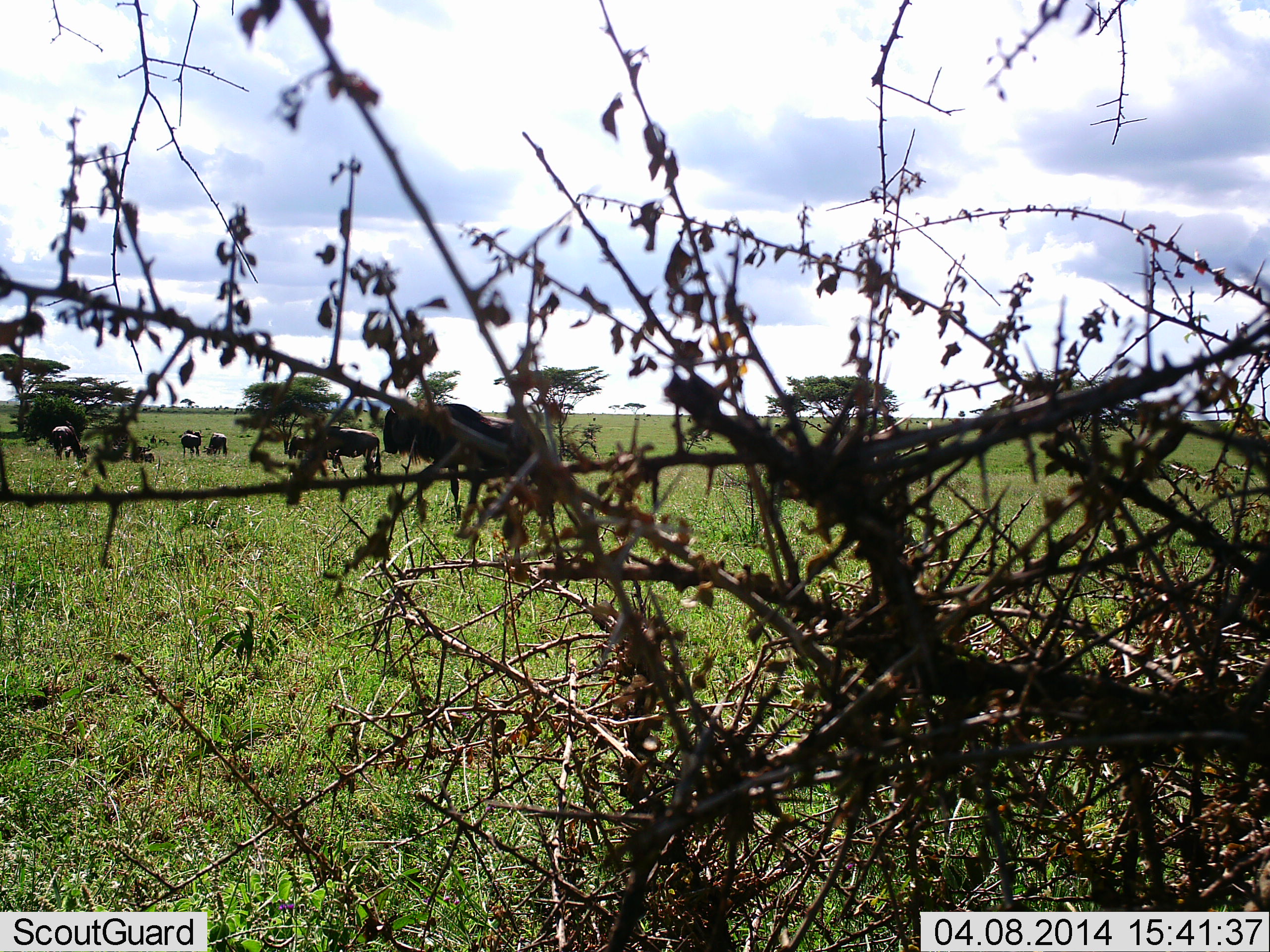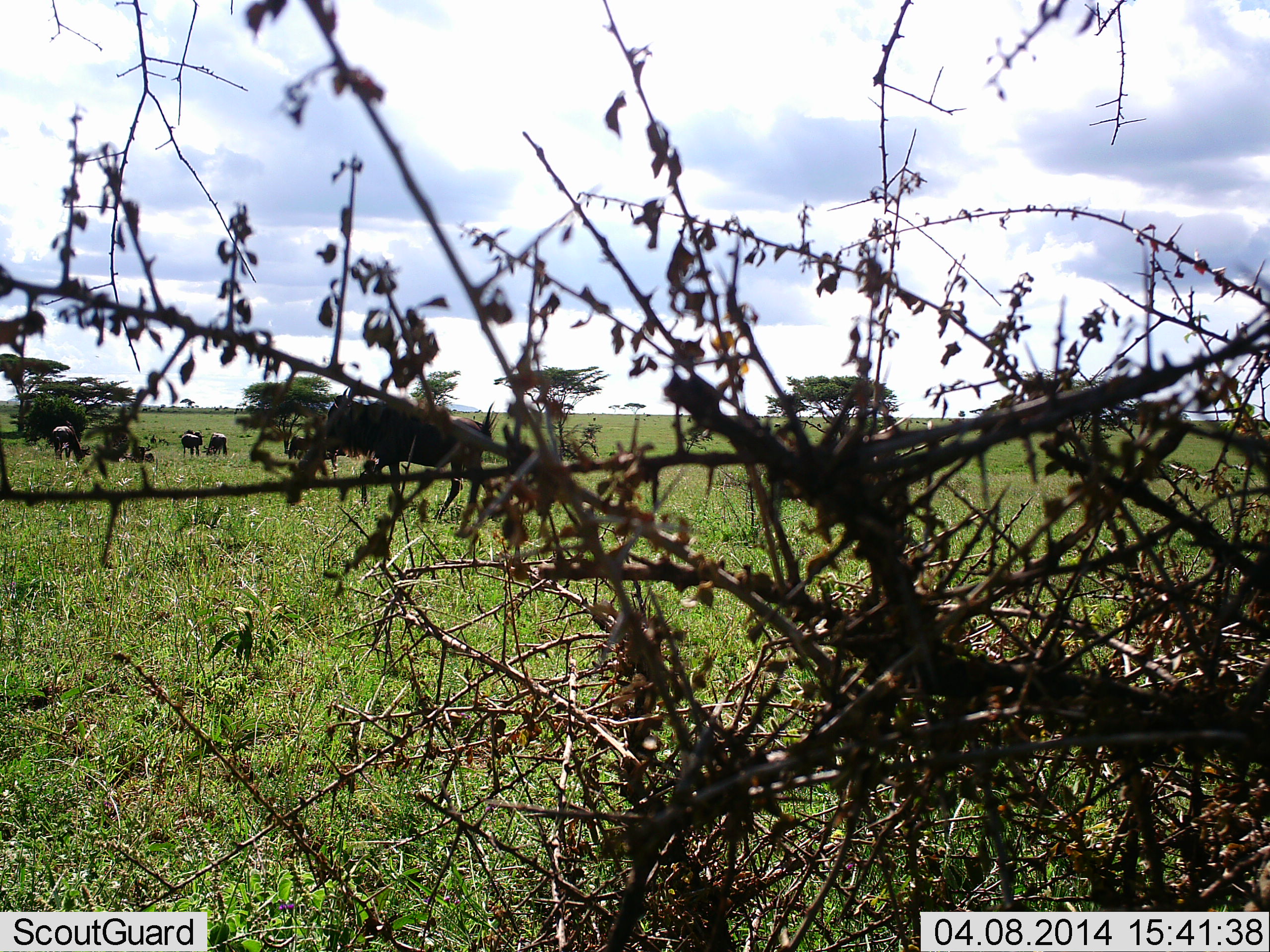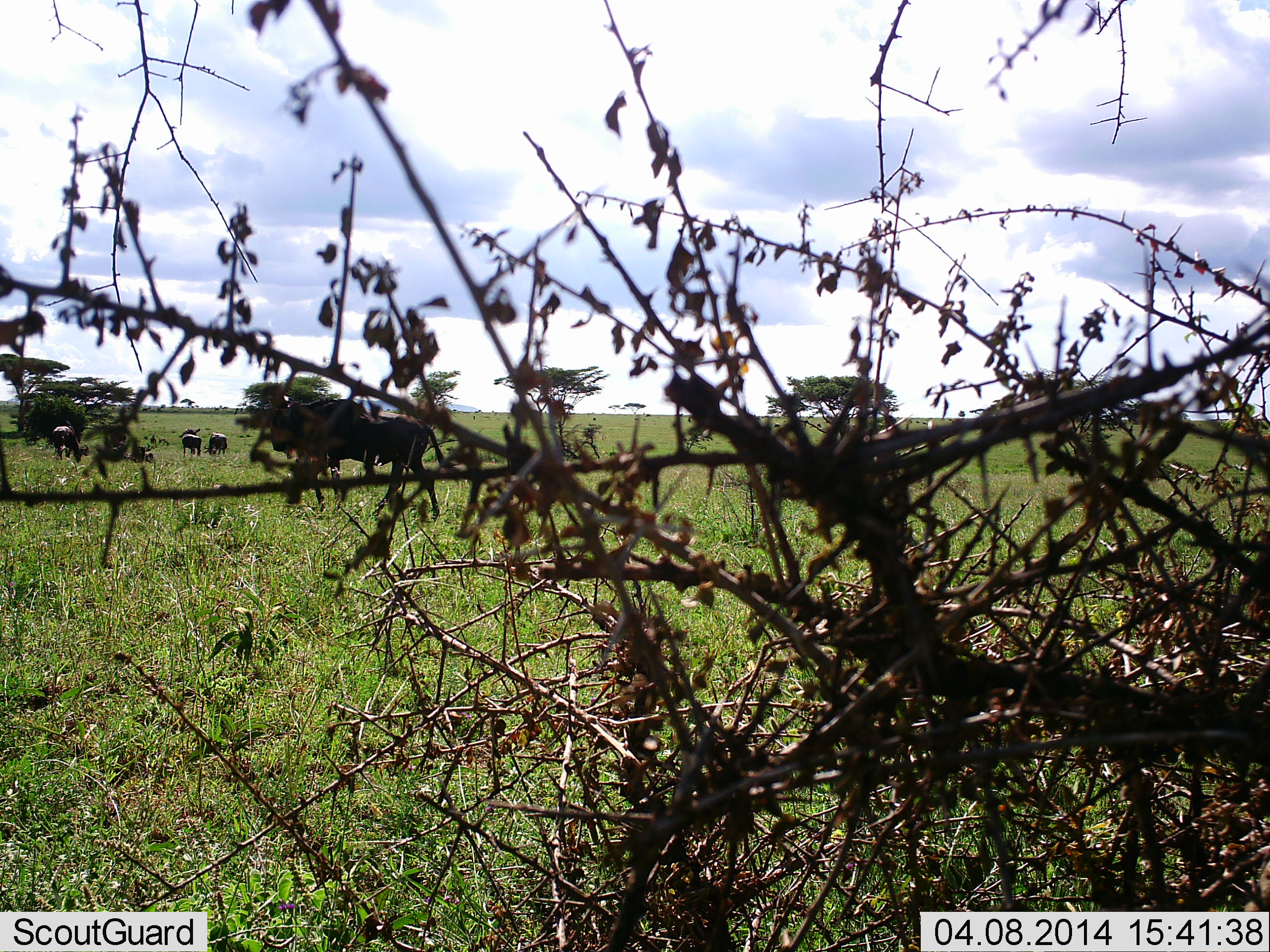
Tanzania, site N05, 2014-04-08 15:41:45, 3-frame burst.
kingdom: Animalia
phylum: Chordata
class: Mammalia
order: Artiodactyla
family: Bovidae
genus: Connochaetes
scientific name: Connochaetes taurinus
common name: blue wildebeest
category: wildebeest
Wildebeest (blue wildebeest) (Connochaetes taurinus), count 6. Behavior (volunteer vote fractions): standing 50%, resting 20%, moving 100%, interacting 0%. Young present (vote fraction): 0%. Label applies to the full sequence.